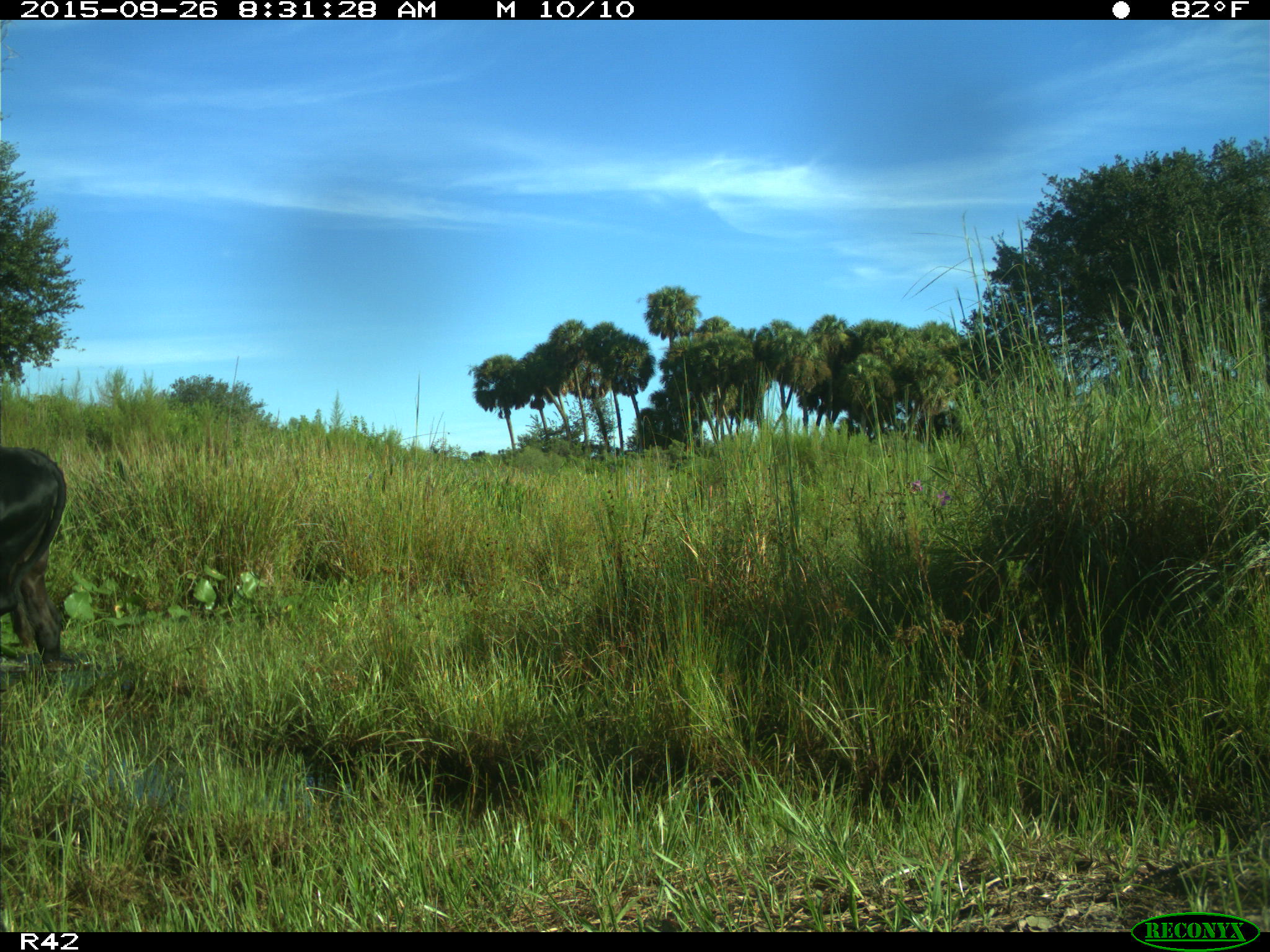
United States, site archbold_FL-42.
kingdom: Animalia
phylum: Chordata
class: Mammalia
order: Artiodactyla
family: Bovidae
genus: Bos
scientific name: Bos taurus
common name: domestic cow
Bos taurus (domestic cow).